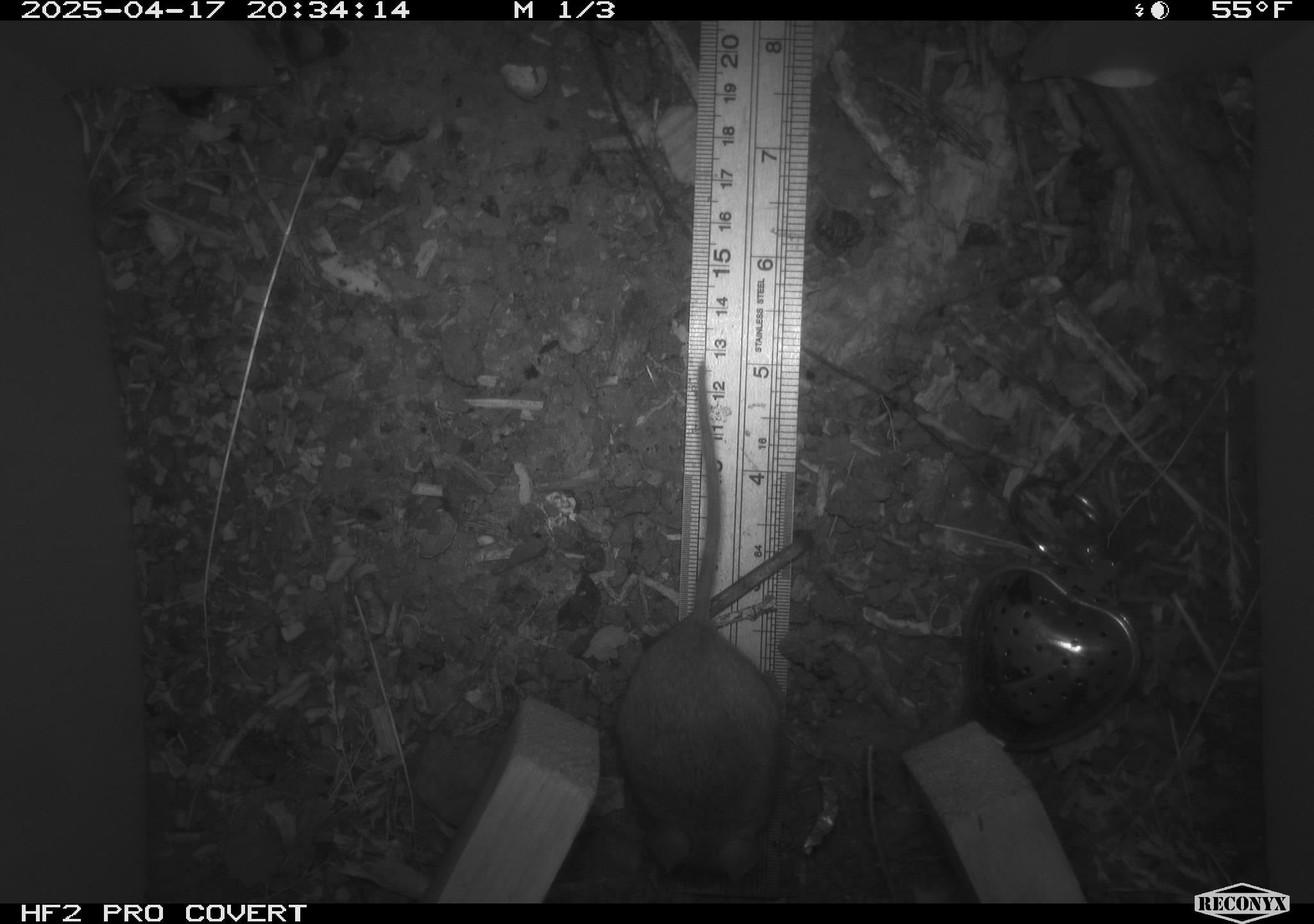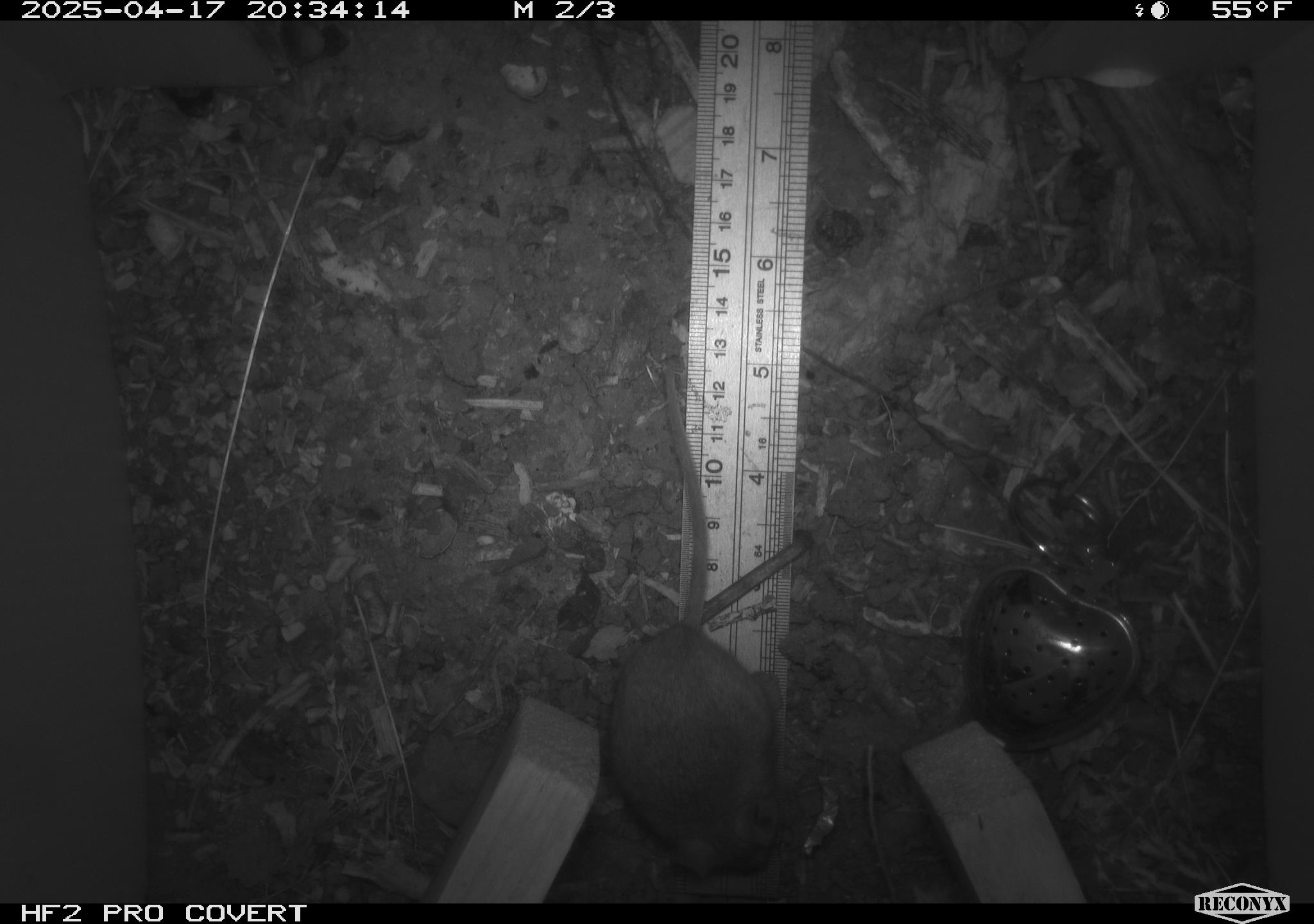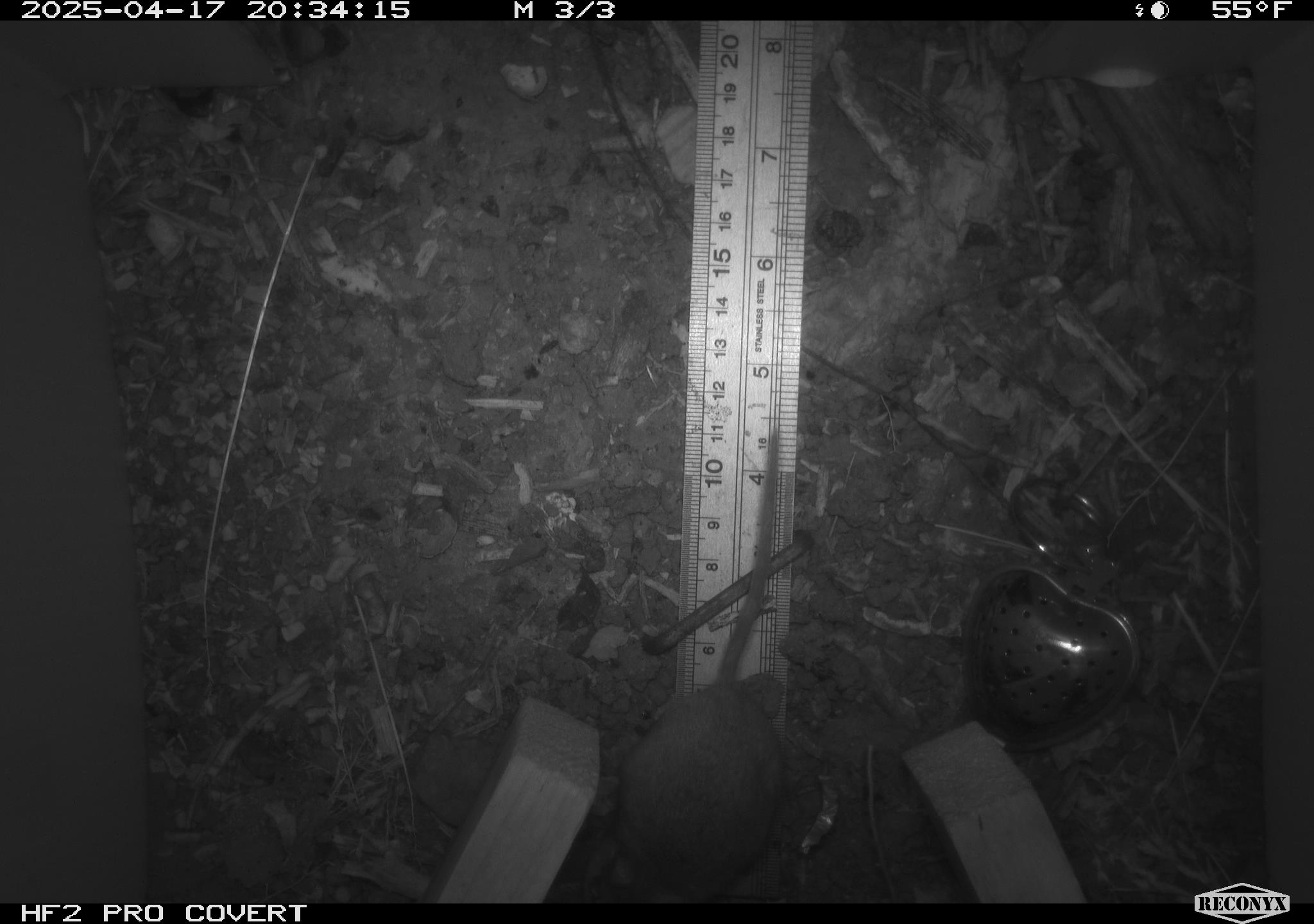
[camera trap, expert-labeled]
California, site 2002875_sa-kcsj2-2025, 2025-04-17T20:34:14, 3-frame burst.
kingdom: Animalia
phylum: Chordata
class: Mammalia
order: Rodentia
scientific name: Rodentia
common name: rodent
Rodent (Rodentia).